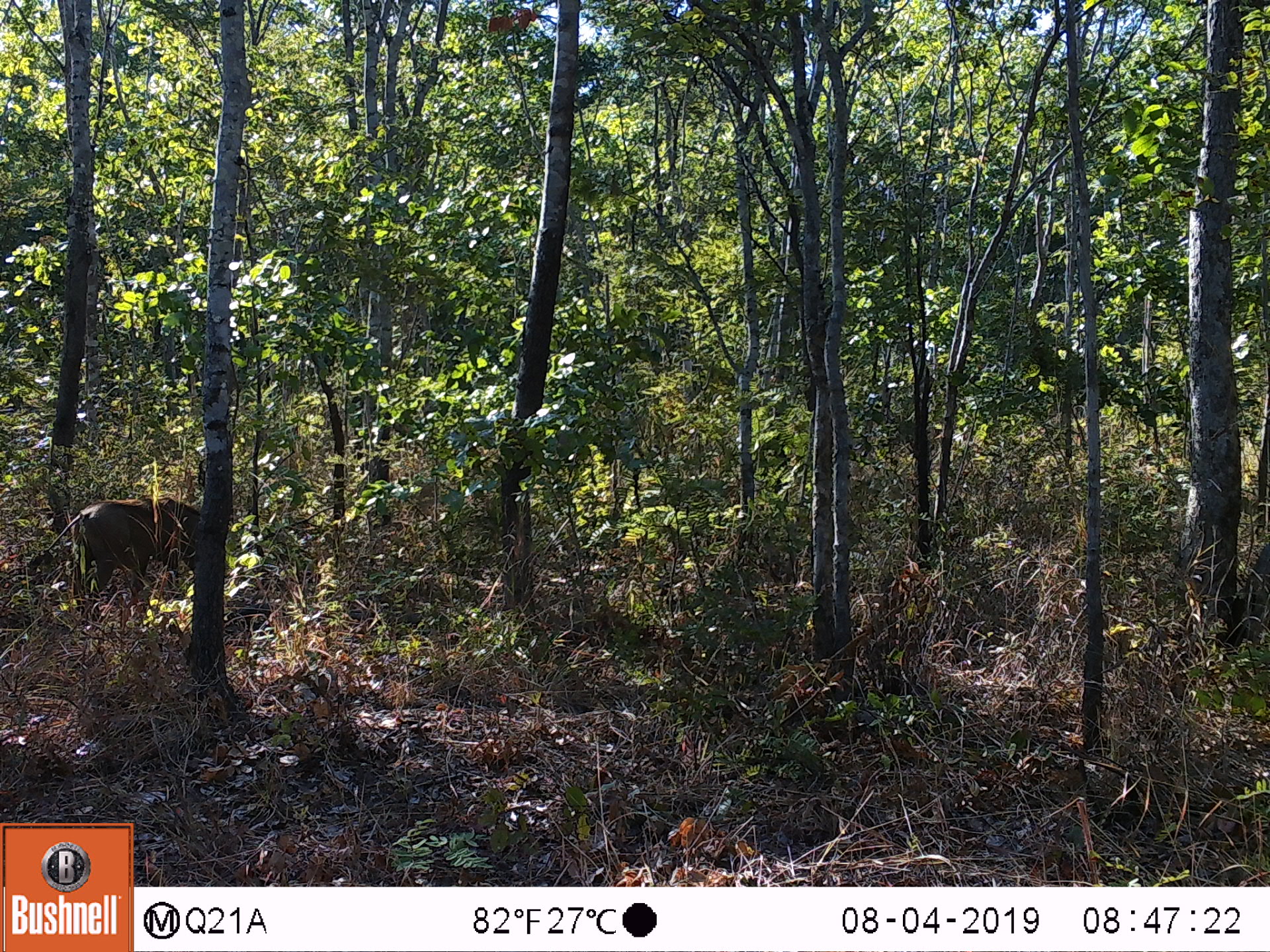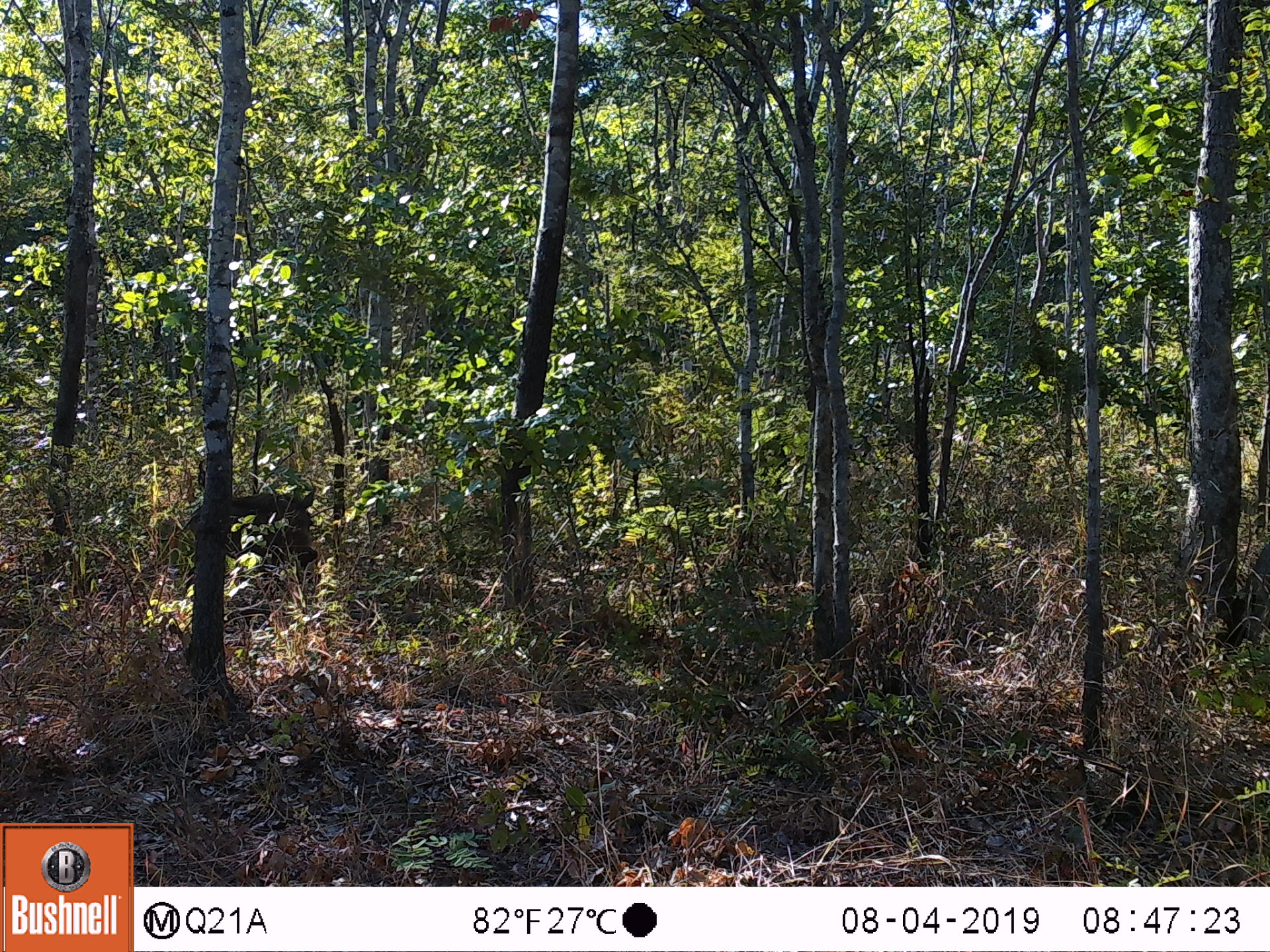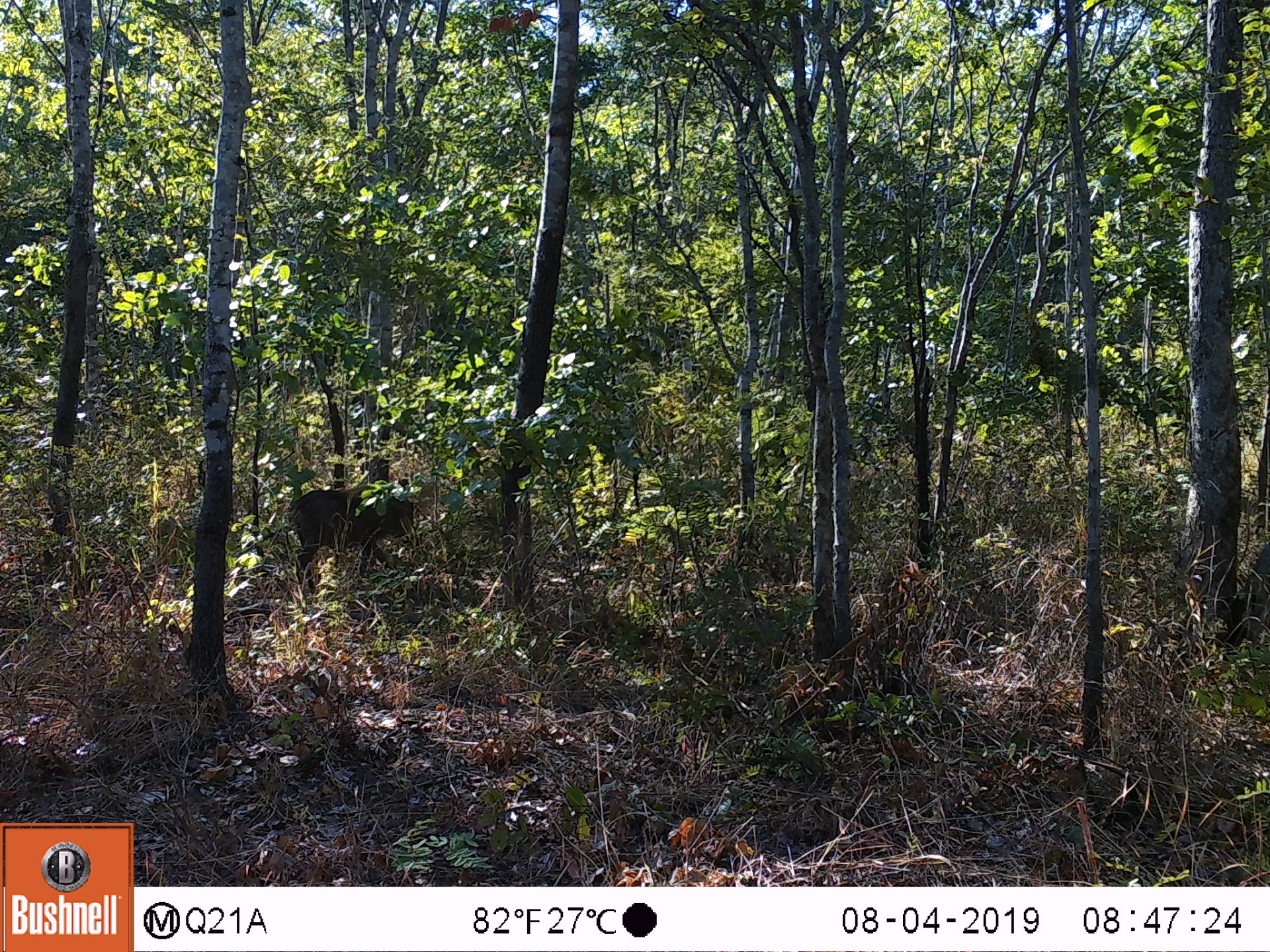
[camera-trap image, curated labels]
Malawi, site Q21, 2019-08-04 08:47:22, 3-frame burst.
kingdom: Animalia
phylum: Chordata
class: Mammalia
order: Artiodactyla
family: Suidae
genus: Phacochoerus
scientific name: Phacochoerus africanus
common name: common warthog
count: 1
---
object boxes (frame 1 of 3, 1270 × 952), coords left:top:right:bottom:
common warthog: 67:496:204:626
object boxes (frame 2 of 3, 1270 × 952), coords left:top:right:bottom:
common warthog: 224:478:322:569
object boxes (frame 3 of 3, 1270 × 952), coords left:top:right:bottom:
common warthog: 278:478:434:587